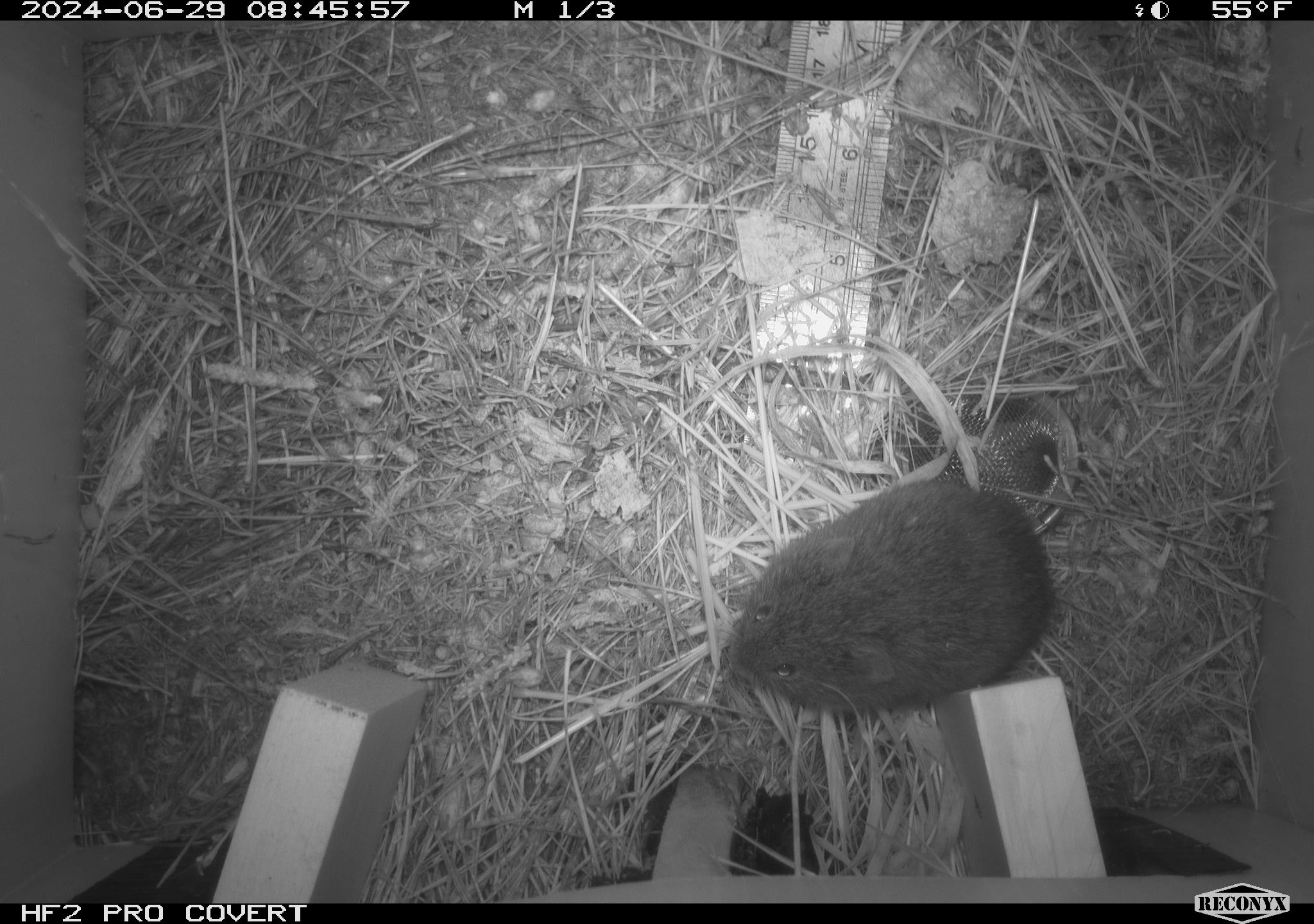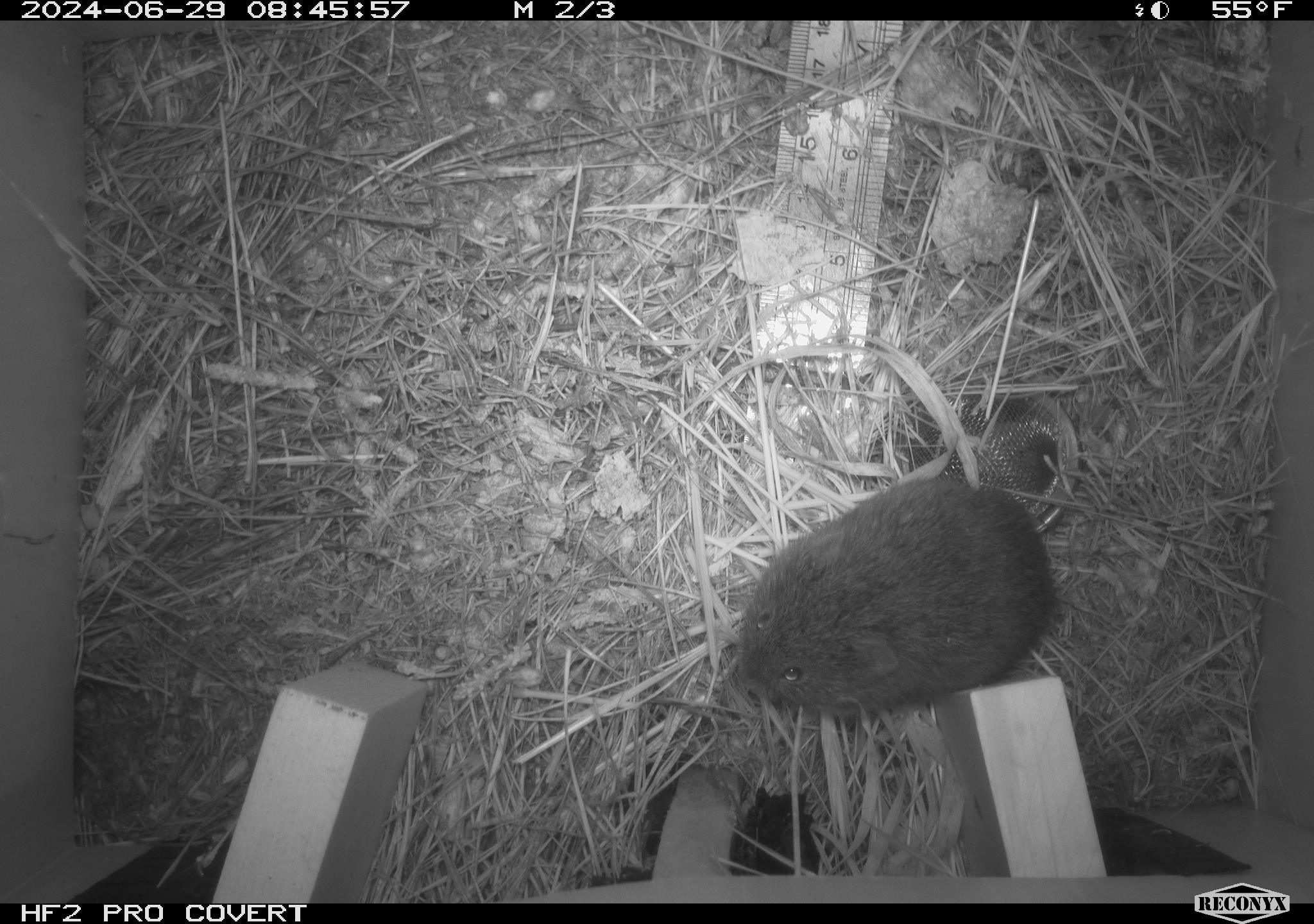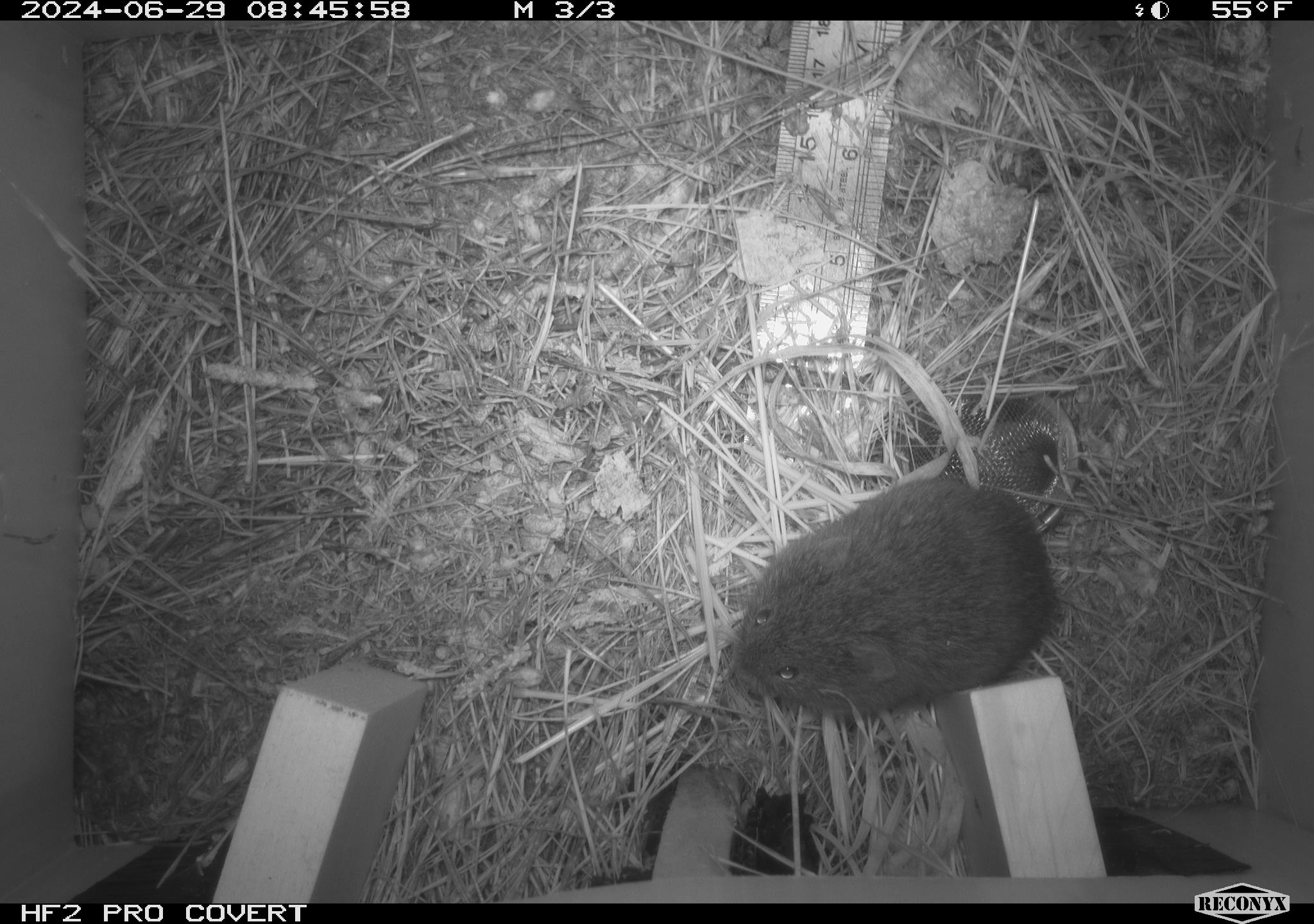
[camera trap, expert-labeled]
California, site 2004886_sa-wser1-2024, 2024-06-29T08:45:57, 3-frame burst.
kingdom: Animalia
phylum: Chordata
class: Mammalia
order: Rodentia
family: Cricetidae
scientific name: Arvicolinae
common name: voles, lemmings, and muskrats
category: arvicolinae subfamily